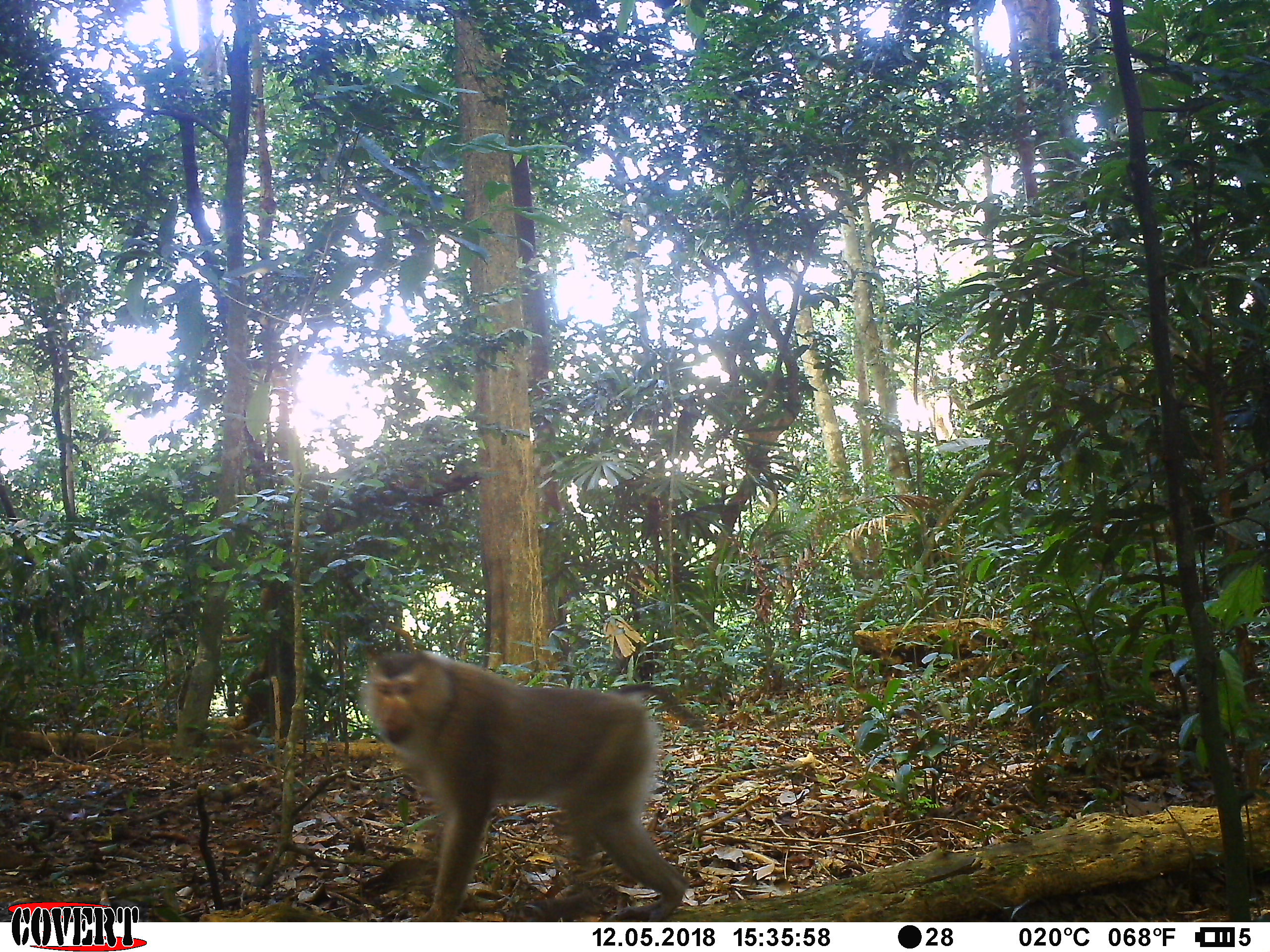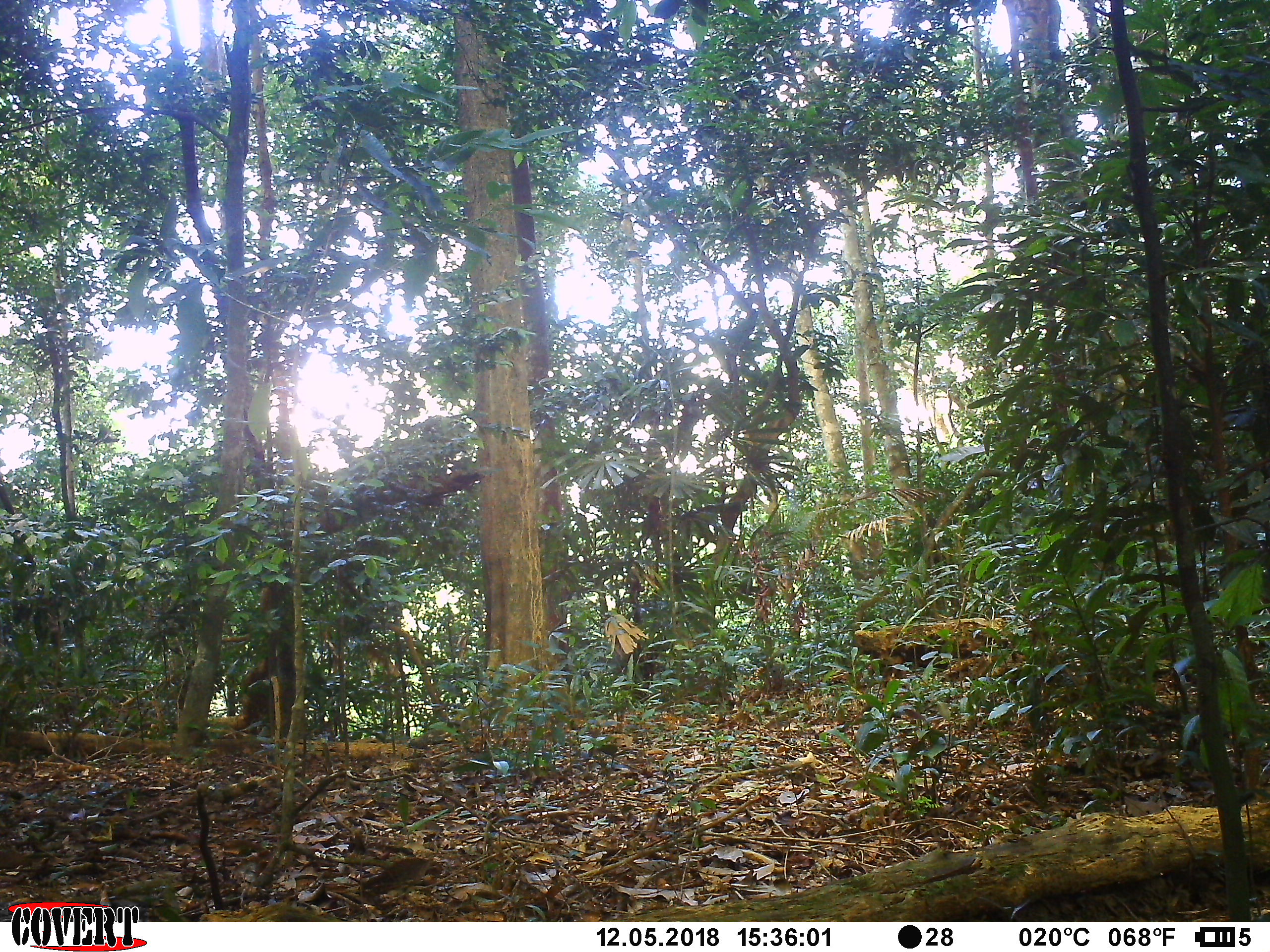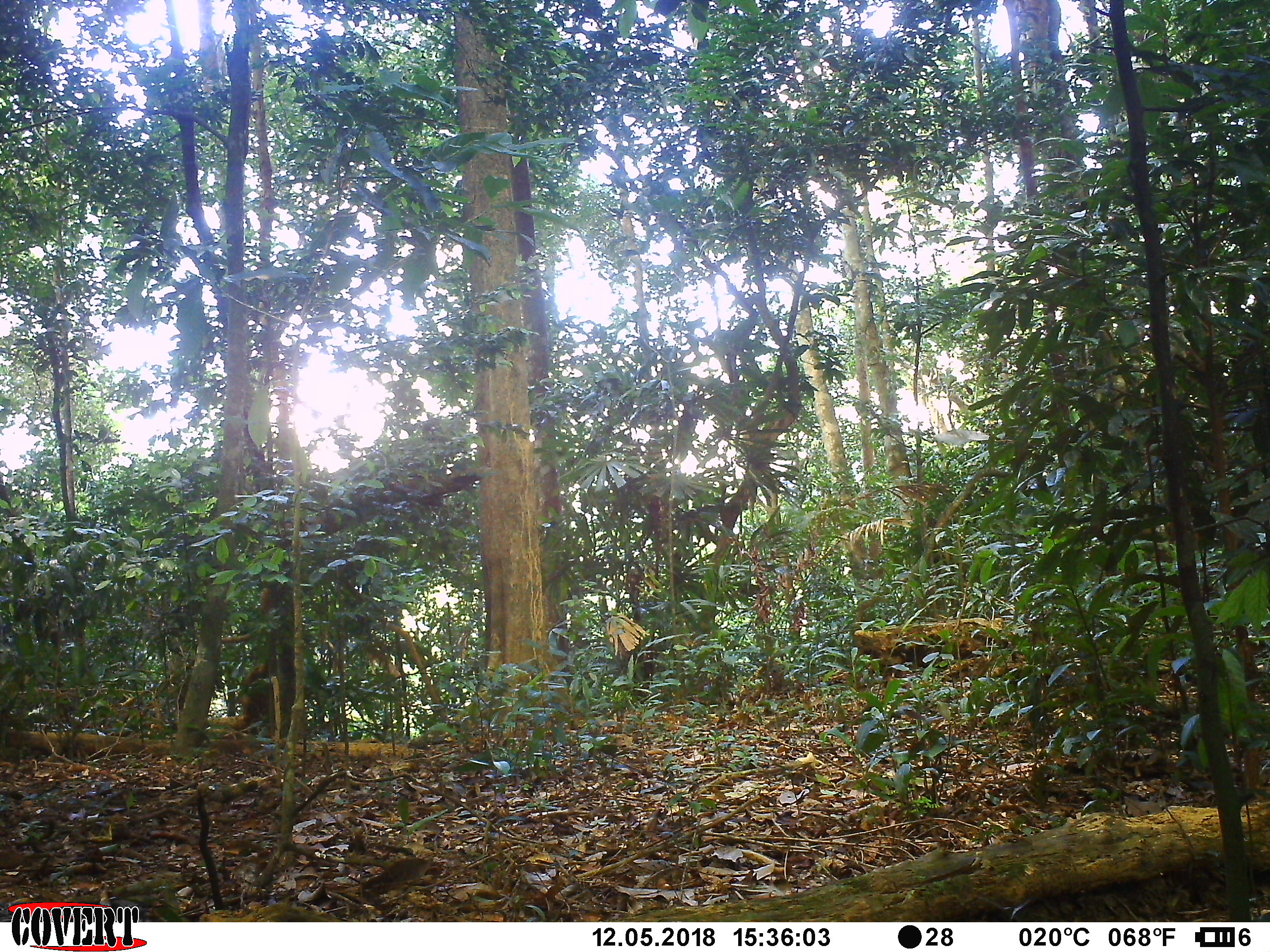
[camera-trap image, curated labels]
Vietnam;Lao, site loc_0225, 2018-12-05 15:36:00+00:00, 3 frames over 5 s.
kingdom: Animalia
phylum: Chordata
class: Mammalia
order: Primates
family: Cercopithecidae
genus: Macaca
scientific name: Macaca nemestrina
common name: pig-tailed macaque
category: pig tailed macaque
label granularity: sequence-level